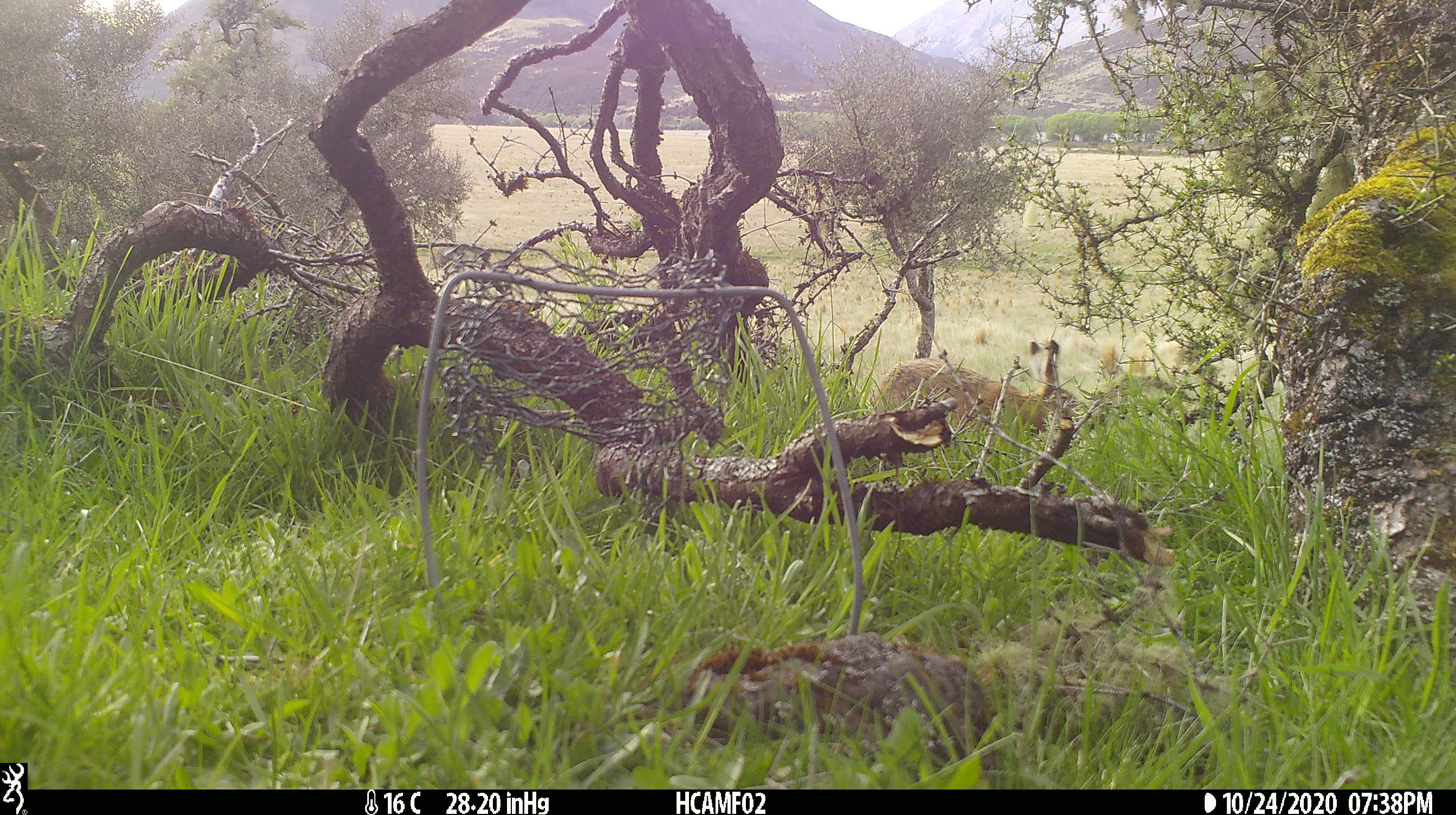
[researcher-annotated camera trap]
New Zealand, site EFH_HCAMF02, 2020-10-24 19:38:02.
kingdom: Animalia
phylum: Chordata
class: Mammalia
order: Lagomorpha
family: Leporidae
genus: Lepus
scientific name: Lepus europaeus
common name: brown hare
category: hare